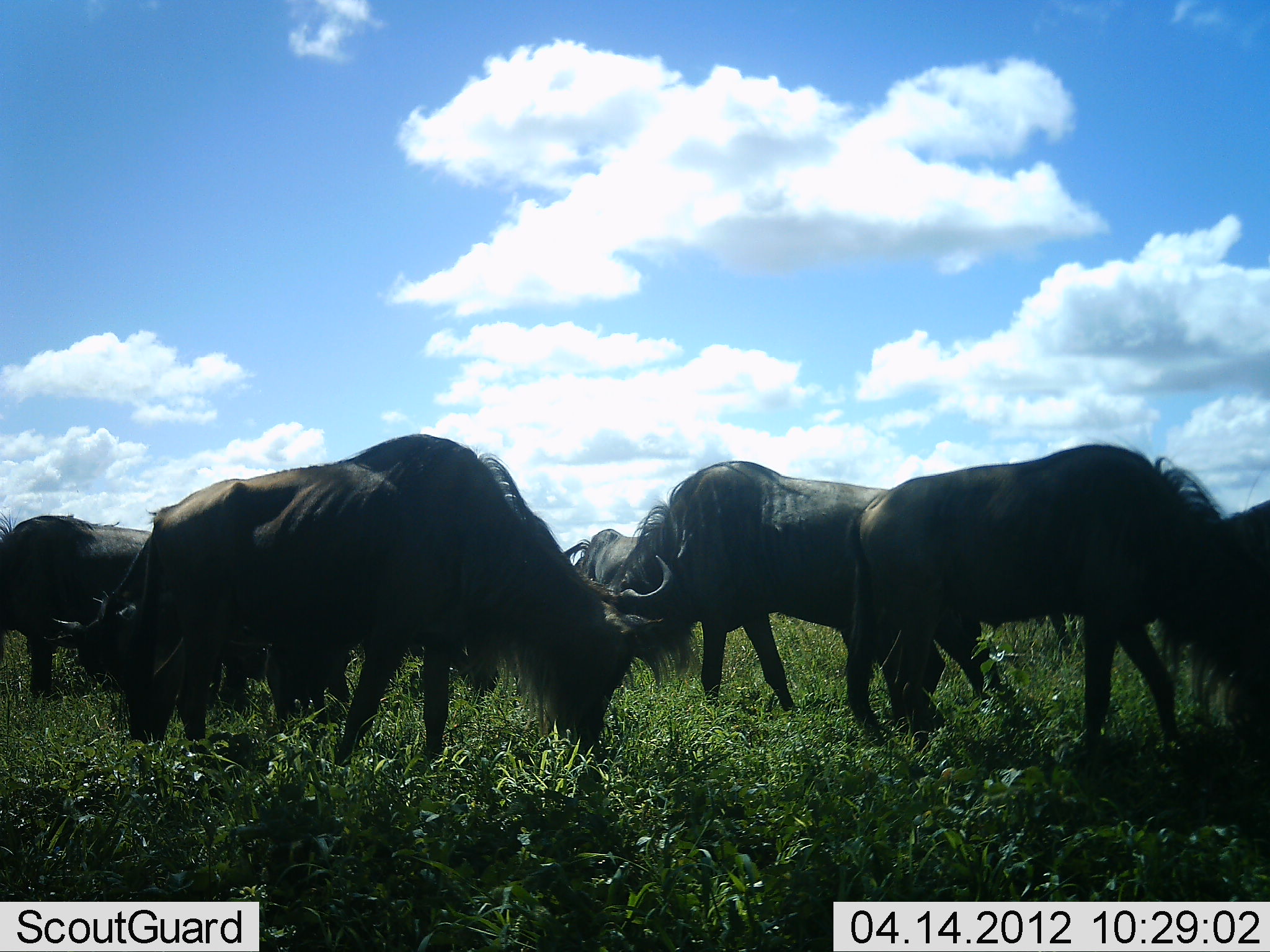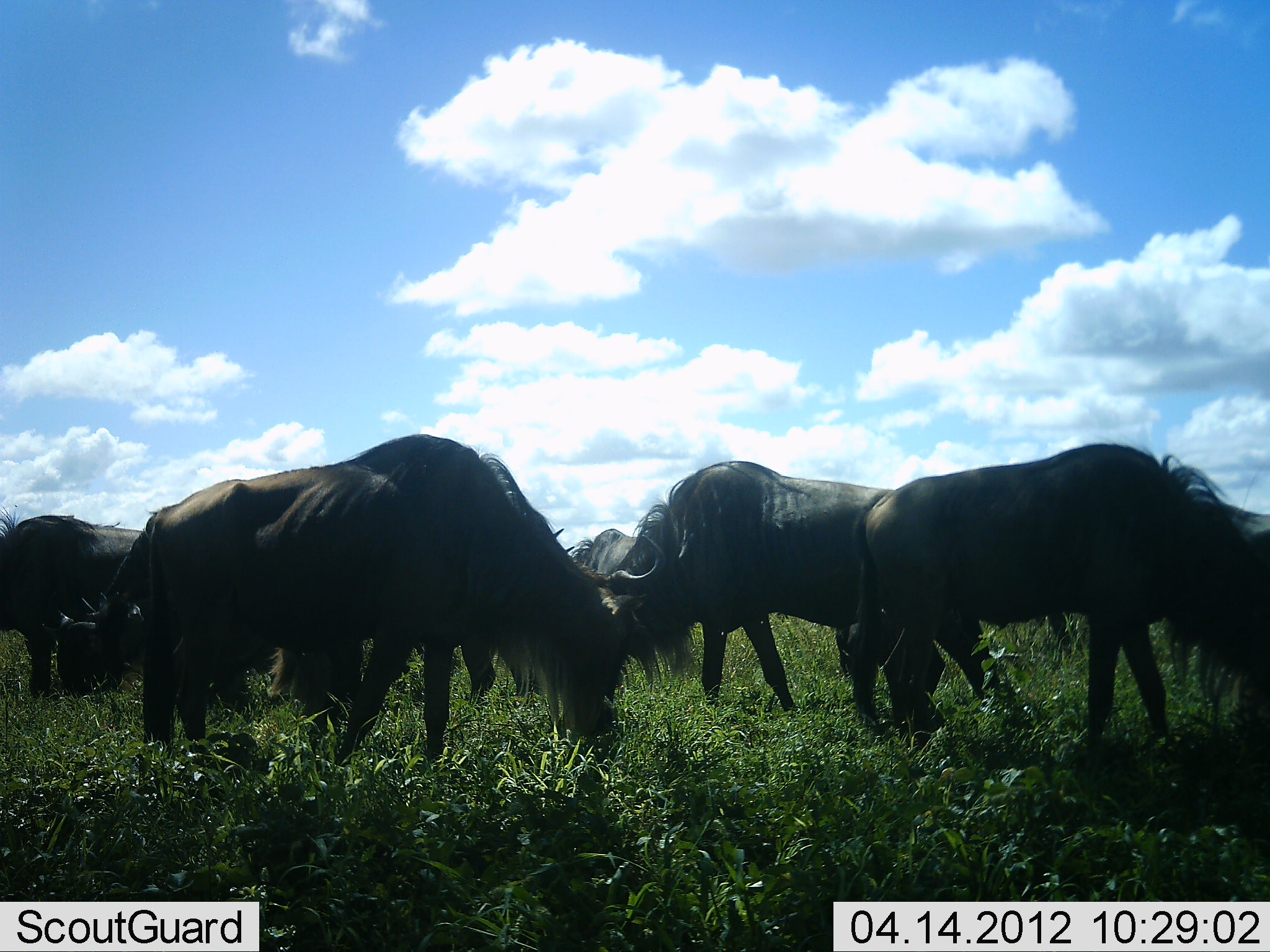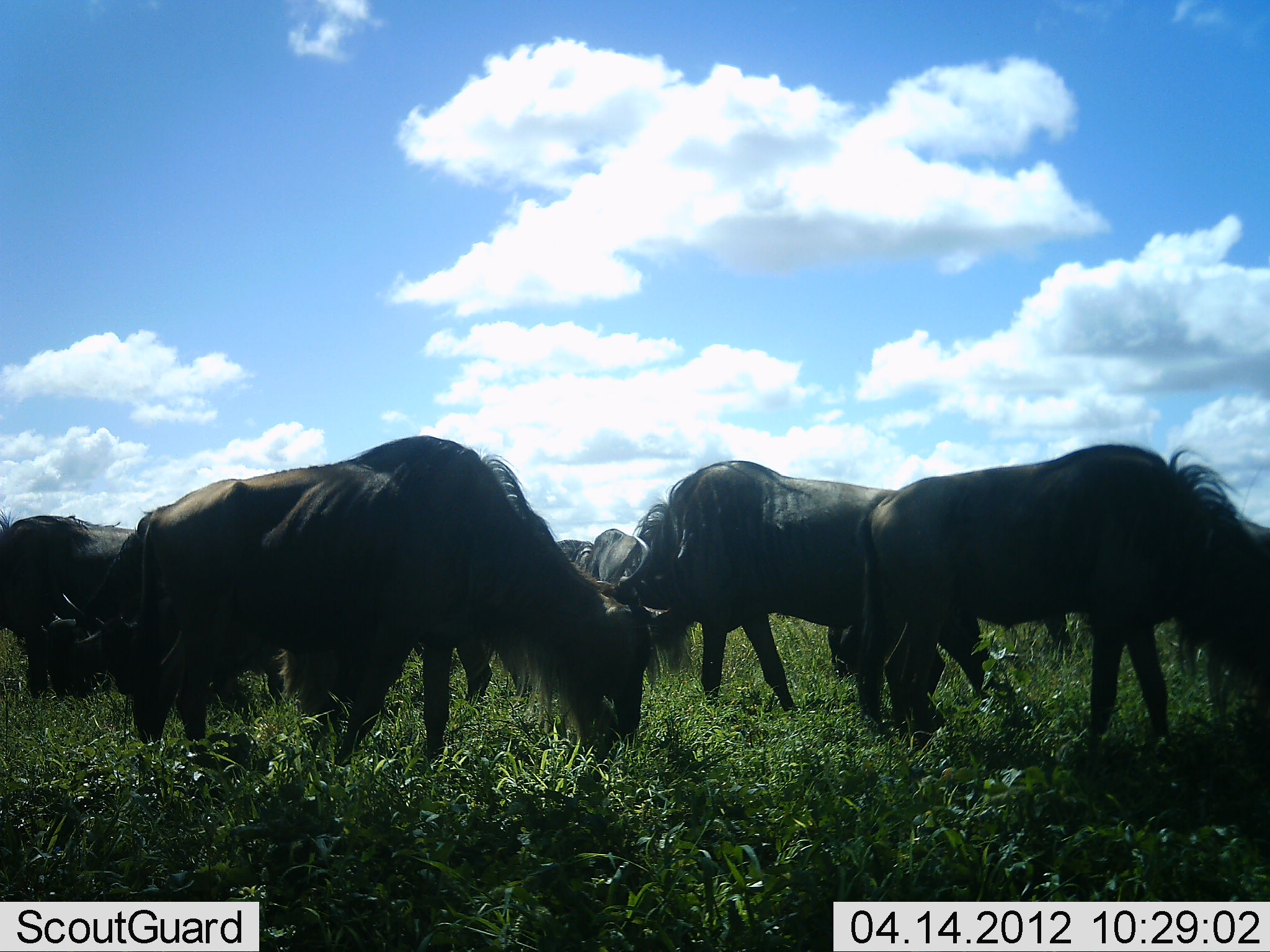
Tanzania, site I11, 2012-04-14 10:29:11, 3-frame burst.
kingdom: Animalia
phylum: Chordata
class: Mammalia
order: Artiodactyla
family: Bovidae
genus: Connochaetes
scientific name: Connochaetes taurinus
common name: blue wildebeest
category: wildebeest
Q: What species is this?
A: Wildebeest (blue wildebeest) (Connochaetes taurinus).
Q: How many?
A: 7.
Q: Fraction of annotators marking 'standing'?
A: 27%.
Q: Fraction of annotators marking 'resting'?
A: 0%.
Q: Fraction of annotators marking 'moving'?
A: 0%.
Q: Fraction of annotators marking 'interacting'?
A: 0%.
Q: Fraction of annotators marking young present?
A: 0%.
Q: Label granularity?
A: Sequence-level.